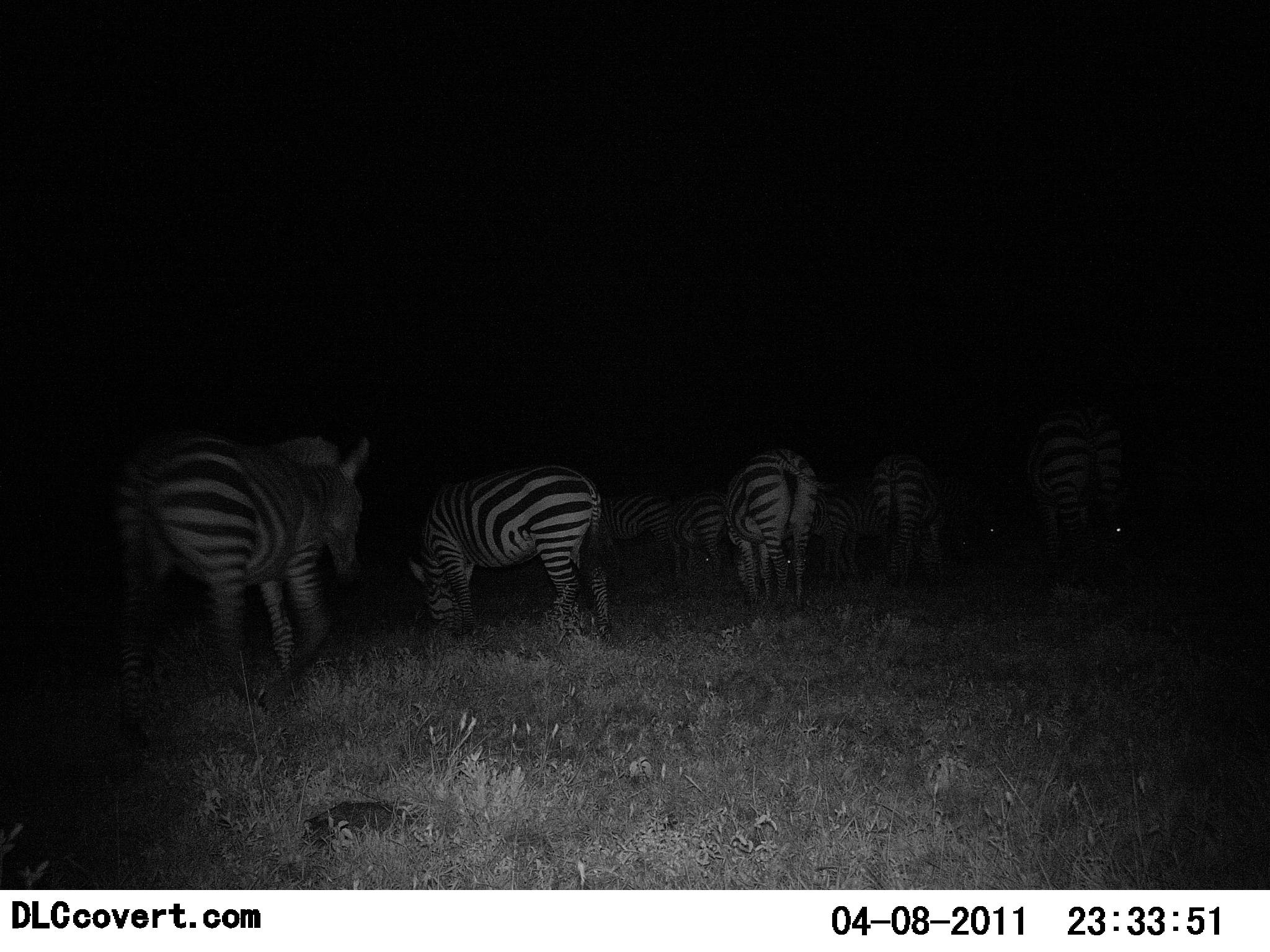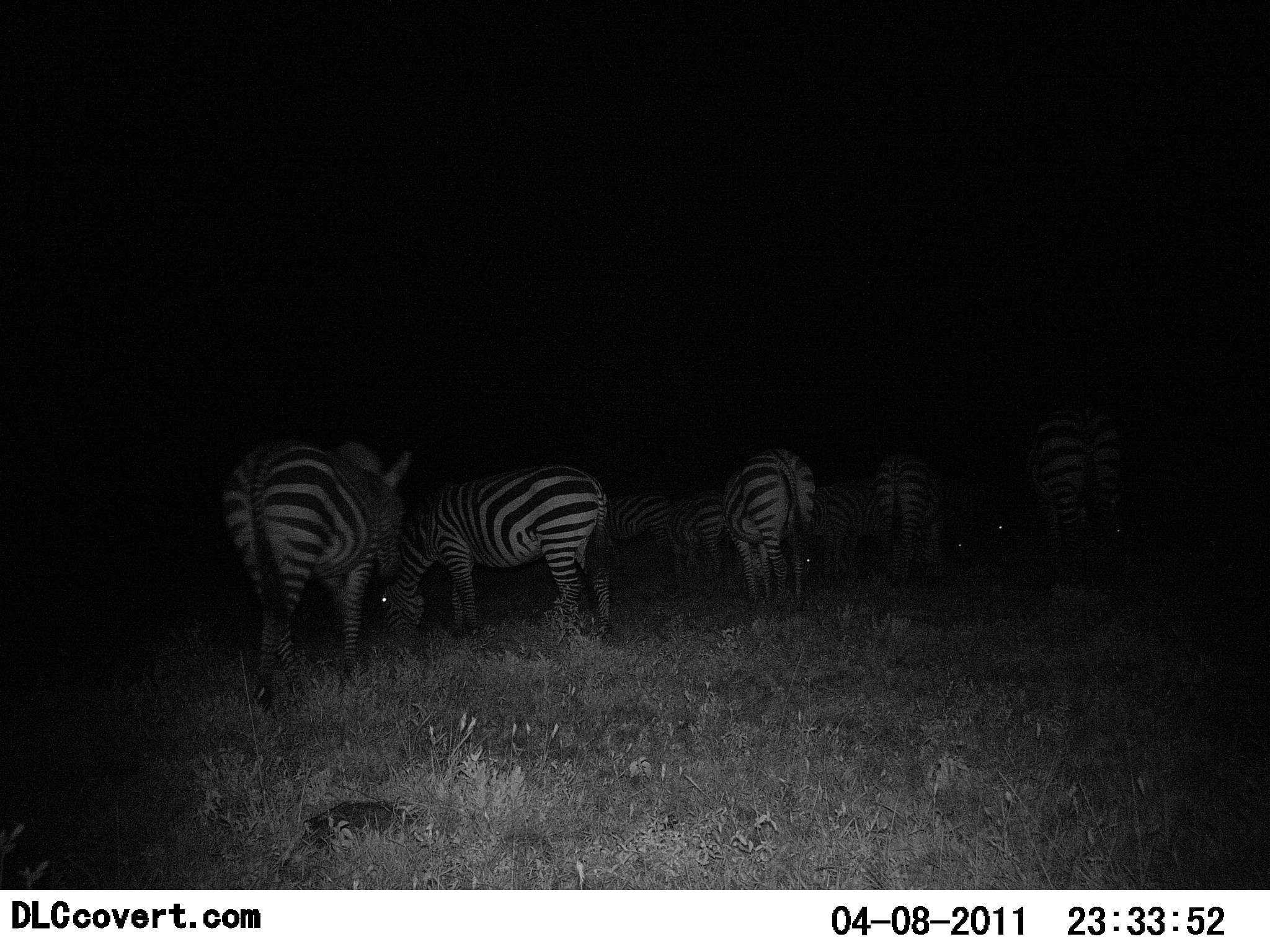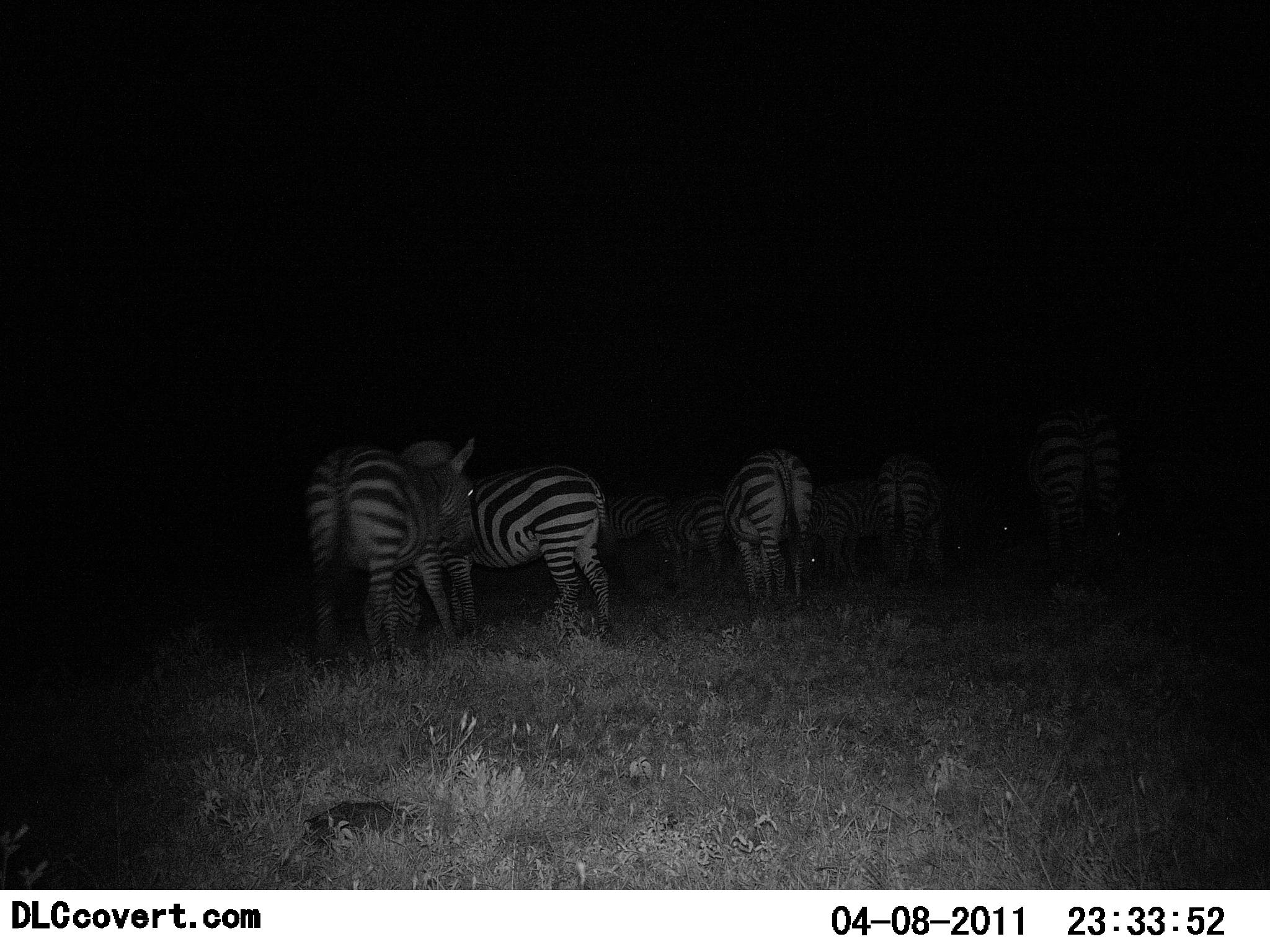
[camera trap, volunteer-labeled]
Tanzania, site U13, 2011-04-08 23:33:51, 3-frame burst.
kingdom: Animalia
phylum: Chordata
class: Mammalia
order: Perissodactyla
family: Equidae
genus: Equus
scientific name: Equus quagga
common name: plains zebra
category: zebra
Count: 10.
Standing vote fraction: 50%.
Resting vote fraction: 20%.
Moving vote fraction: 50%.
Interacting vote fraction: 0%.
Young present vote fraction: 0%.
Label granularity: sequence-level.